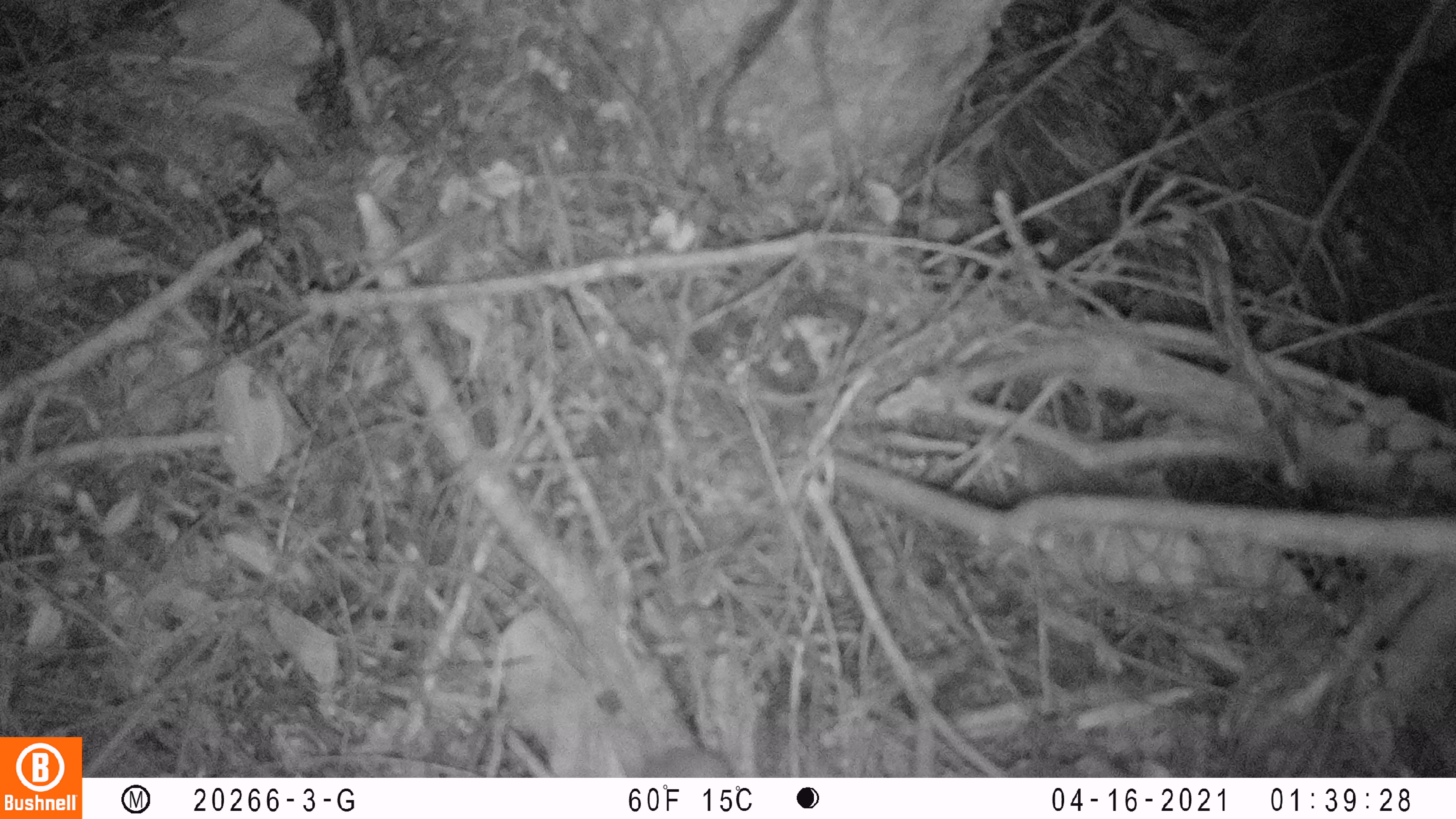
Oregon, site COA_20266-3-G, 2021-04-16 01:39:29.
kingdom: Animalia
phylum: Chordata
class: Mammalia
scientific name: Mammalia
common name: small mammal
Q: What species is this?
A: Small mammal (Mammalia).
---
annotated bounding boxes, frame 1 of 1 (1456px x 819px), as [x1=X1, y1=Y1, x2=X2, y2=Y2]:
small mammal: [x1=599, y1=703, x2=752, y2=776]